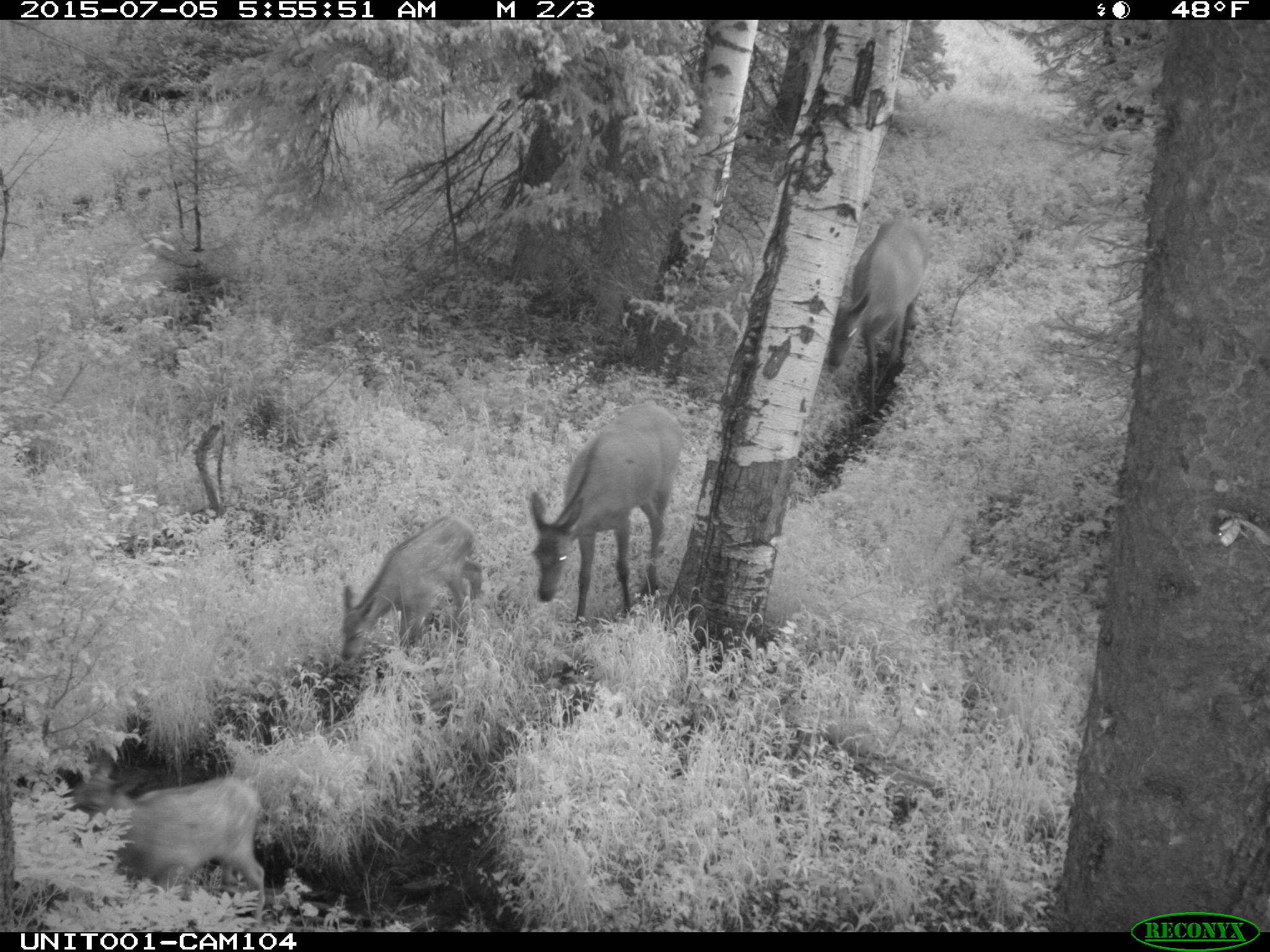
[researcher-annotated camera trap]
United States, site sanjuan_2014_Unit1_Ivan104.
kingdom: Animalia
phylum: Chordata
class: Mammalia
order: Artiodactyla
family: Cervidae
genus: Cervus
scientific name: Cervus elaphus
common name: red deer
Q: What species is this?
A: Cervus elaphus (red deer).